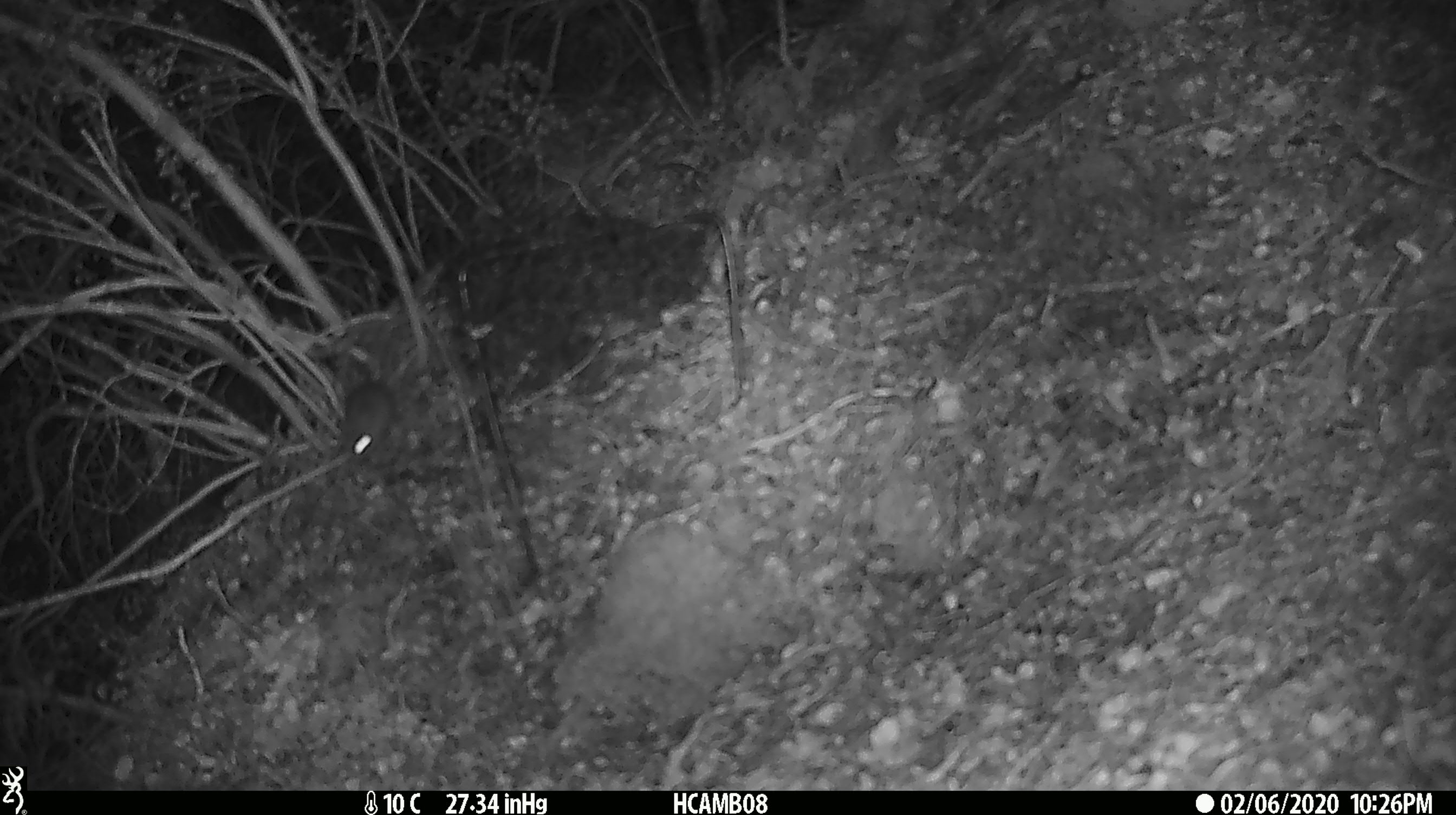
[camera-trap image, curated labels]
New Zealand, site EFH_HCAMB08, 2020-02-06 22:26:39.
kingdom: Animalia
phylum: Chordata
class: Mammalia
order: Rodentia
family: Muridae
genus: Mus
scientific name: Mus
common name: mouse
Mouse (Mus).